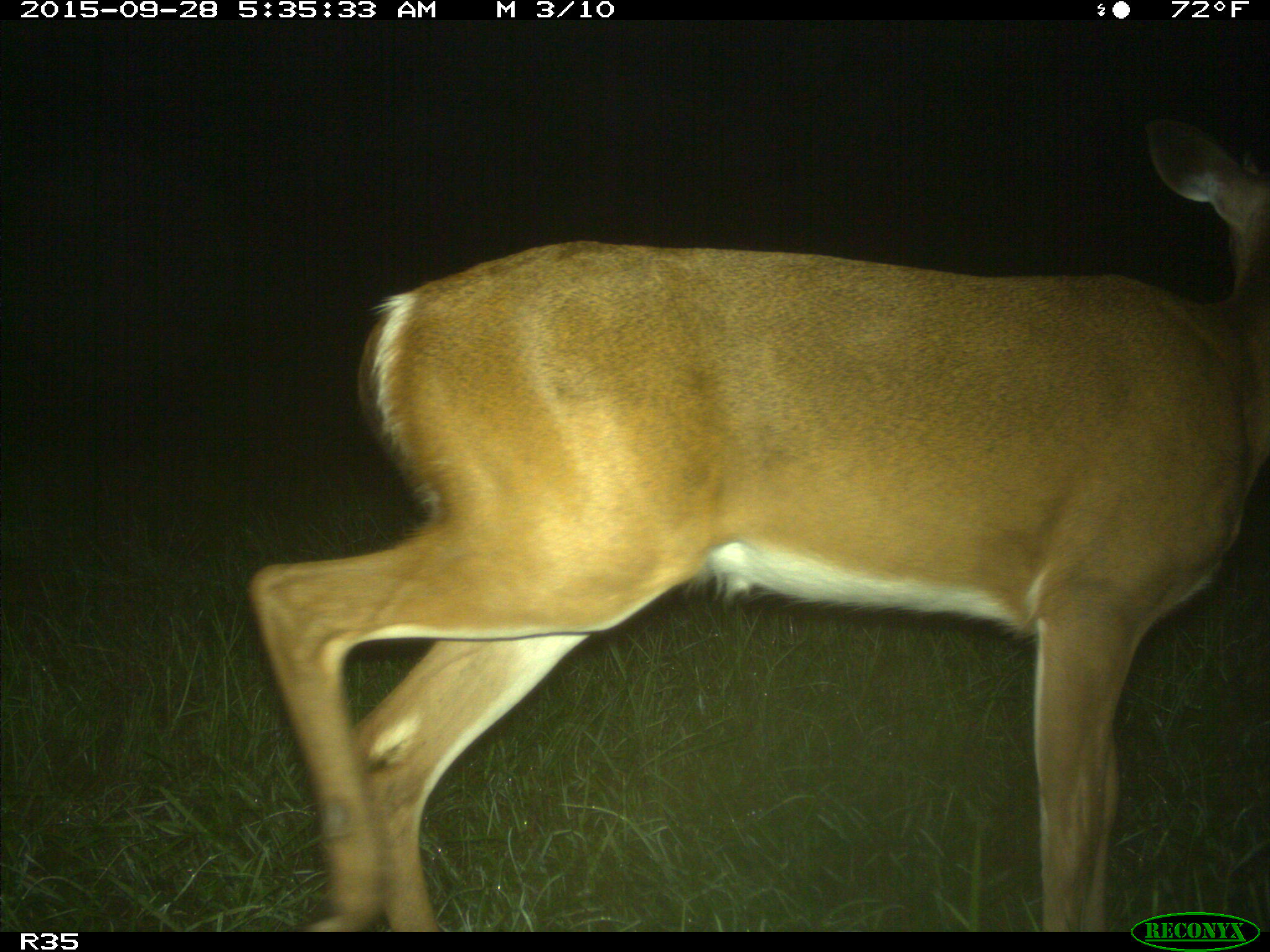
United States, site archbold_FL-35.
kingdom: Animalia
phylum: Chordata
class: Mammalia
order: Artiodactyla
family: Cervidae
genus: Odocoileus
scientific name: Odocoileus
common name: deer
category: unidentified deer